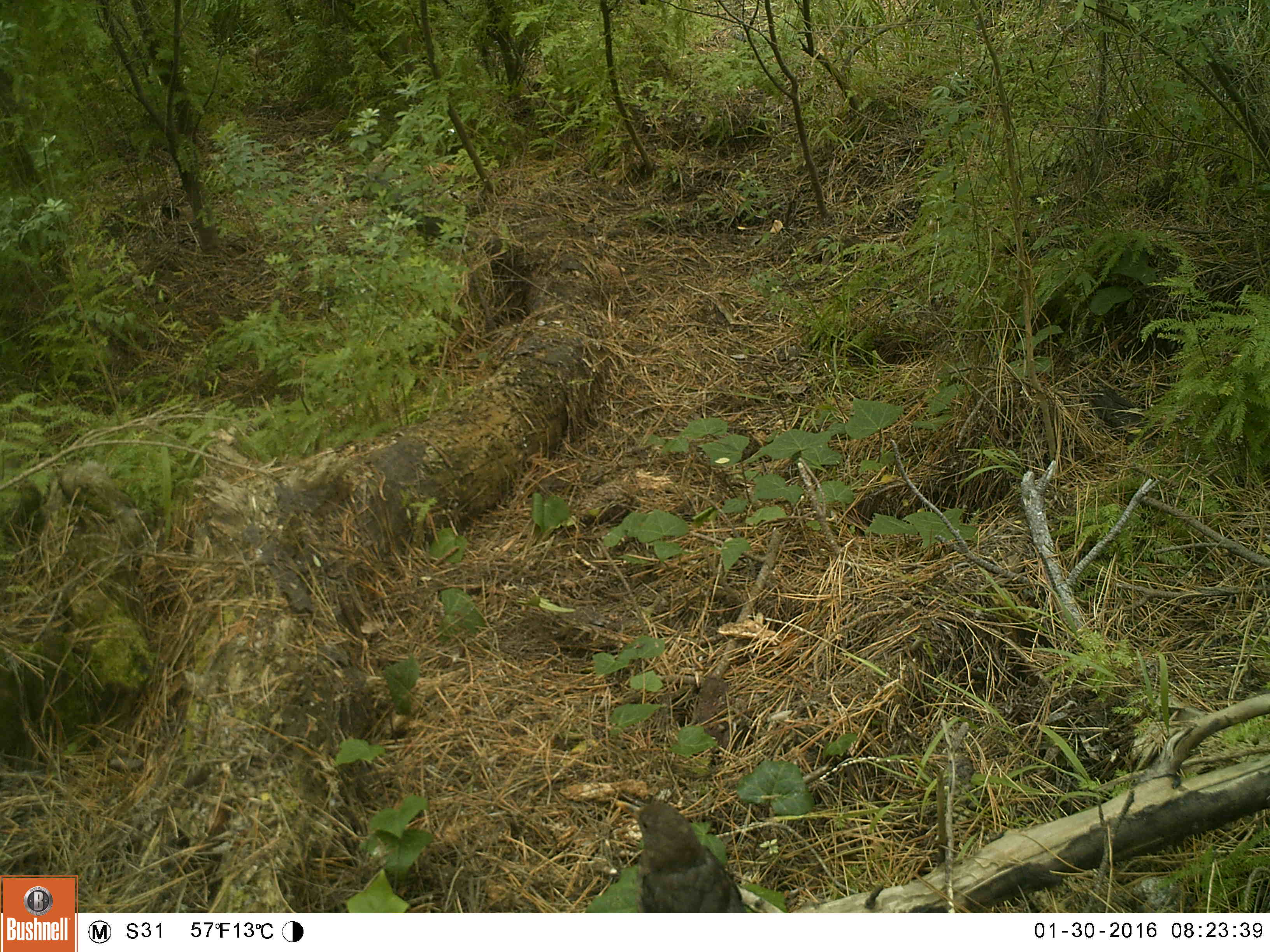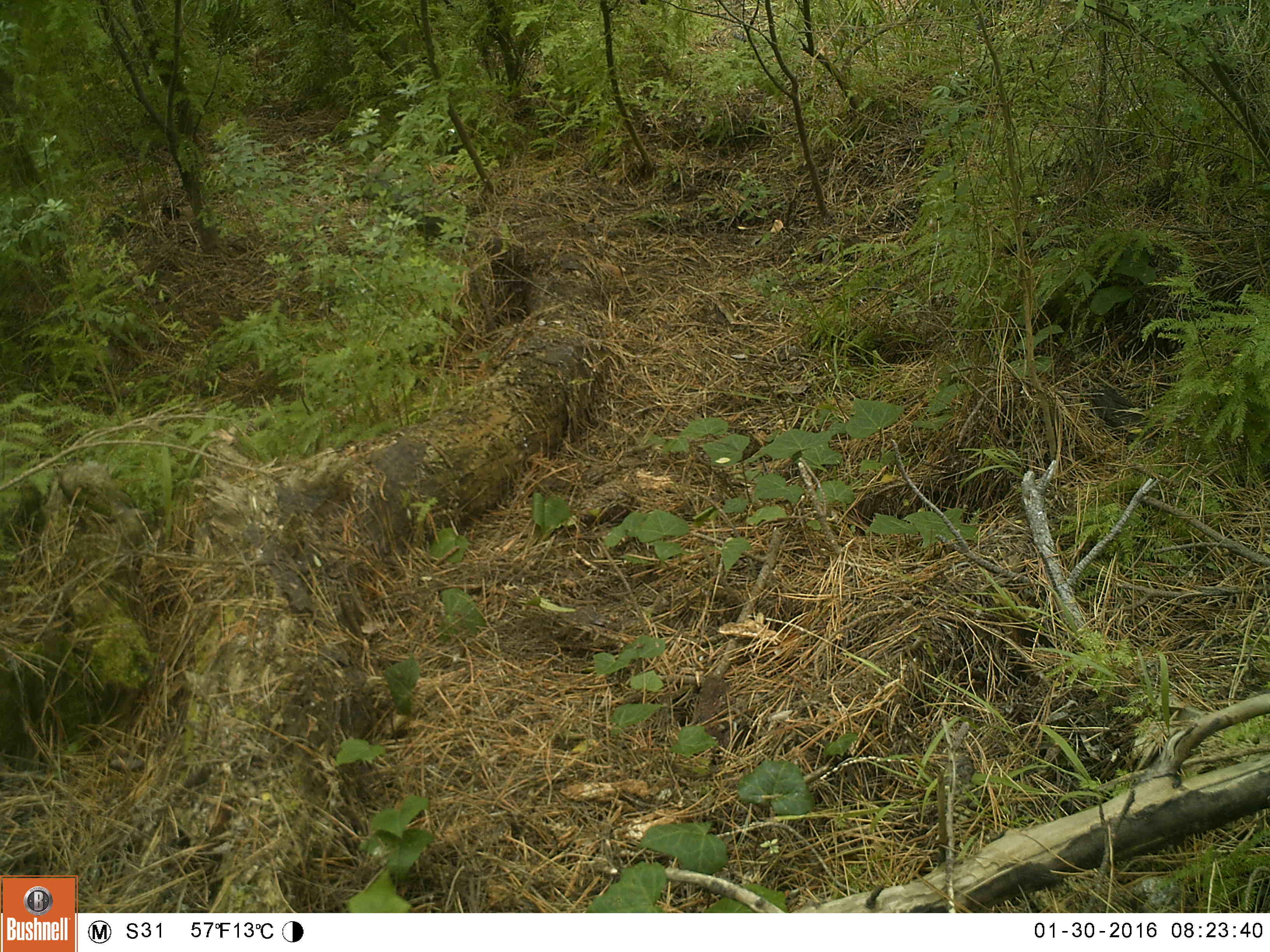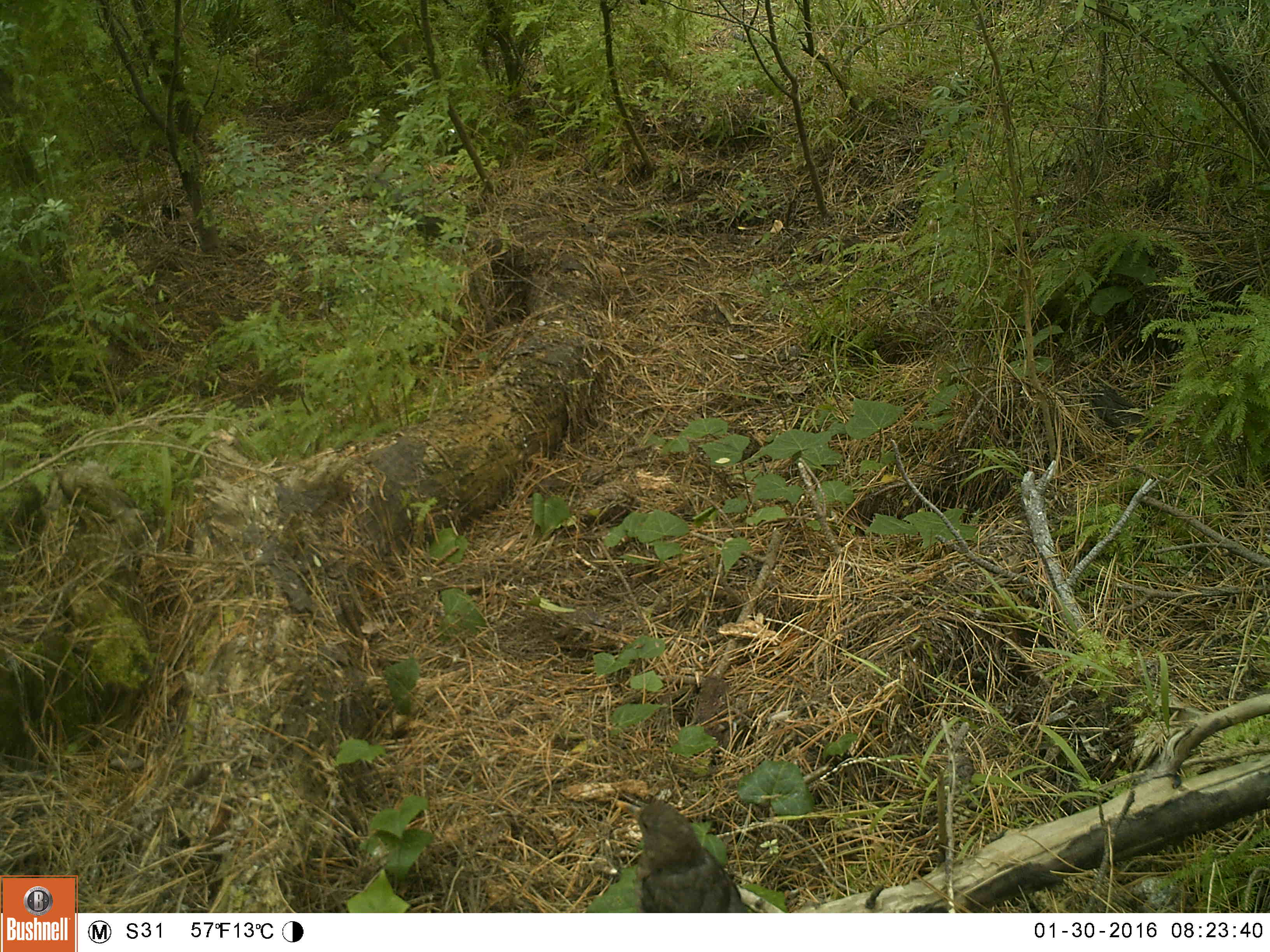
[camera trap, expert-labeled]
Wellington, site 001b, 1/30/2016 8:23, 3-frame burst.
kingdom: Animalia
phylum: Chordata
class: Aves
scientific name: Aves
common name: bird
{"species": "bird (Aves)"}